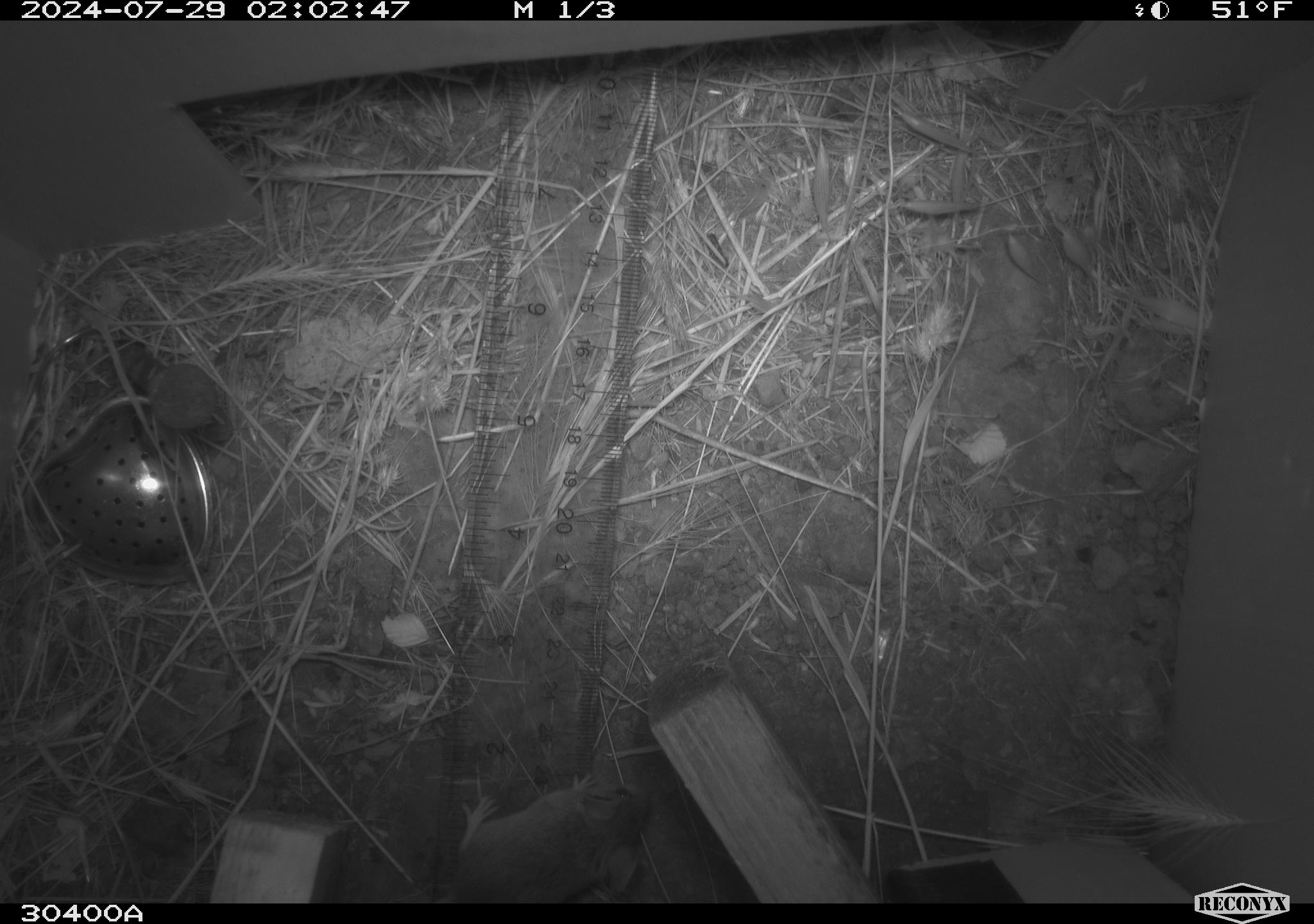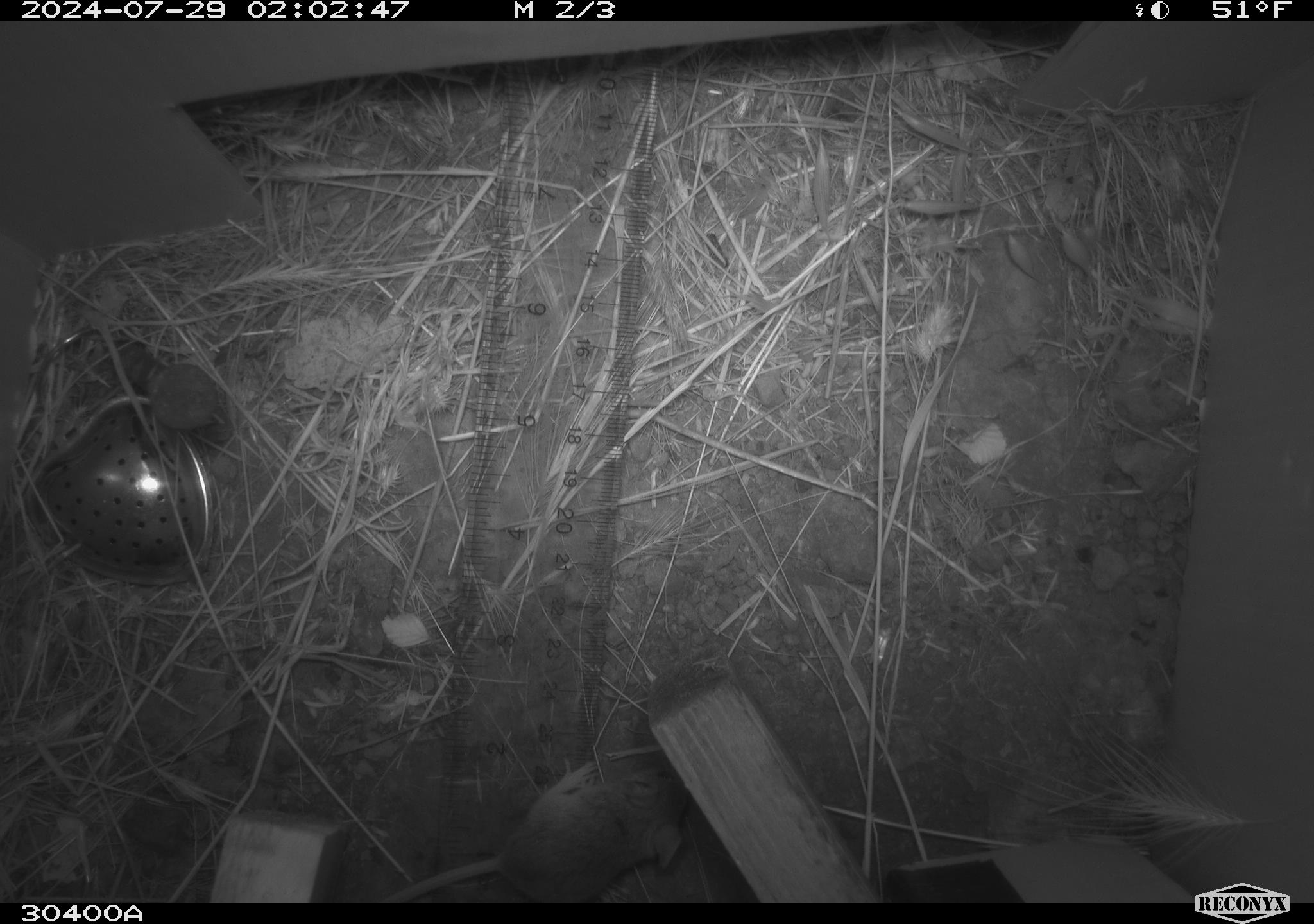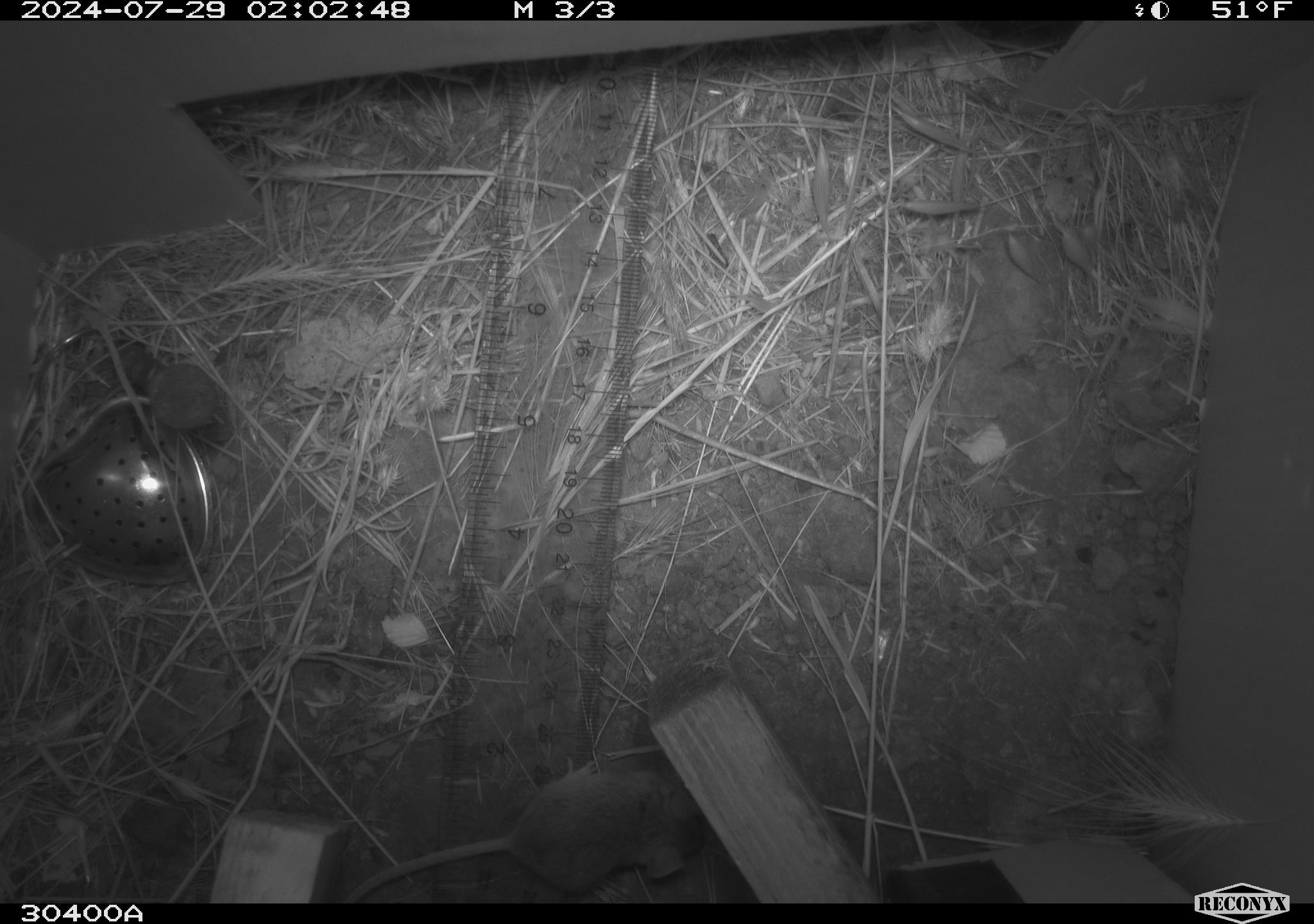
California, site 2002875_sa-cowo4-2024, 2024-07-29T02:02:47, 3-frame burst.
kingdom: Animalia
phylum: Chordata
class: Mammalia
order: Rodentia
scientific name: Rodentia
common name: mouse species